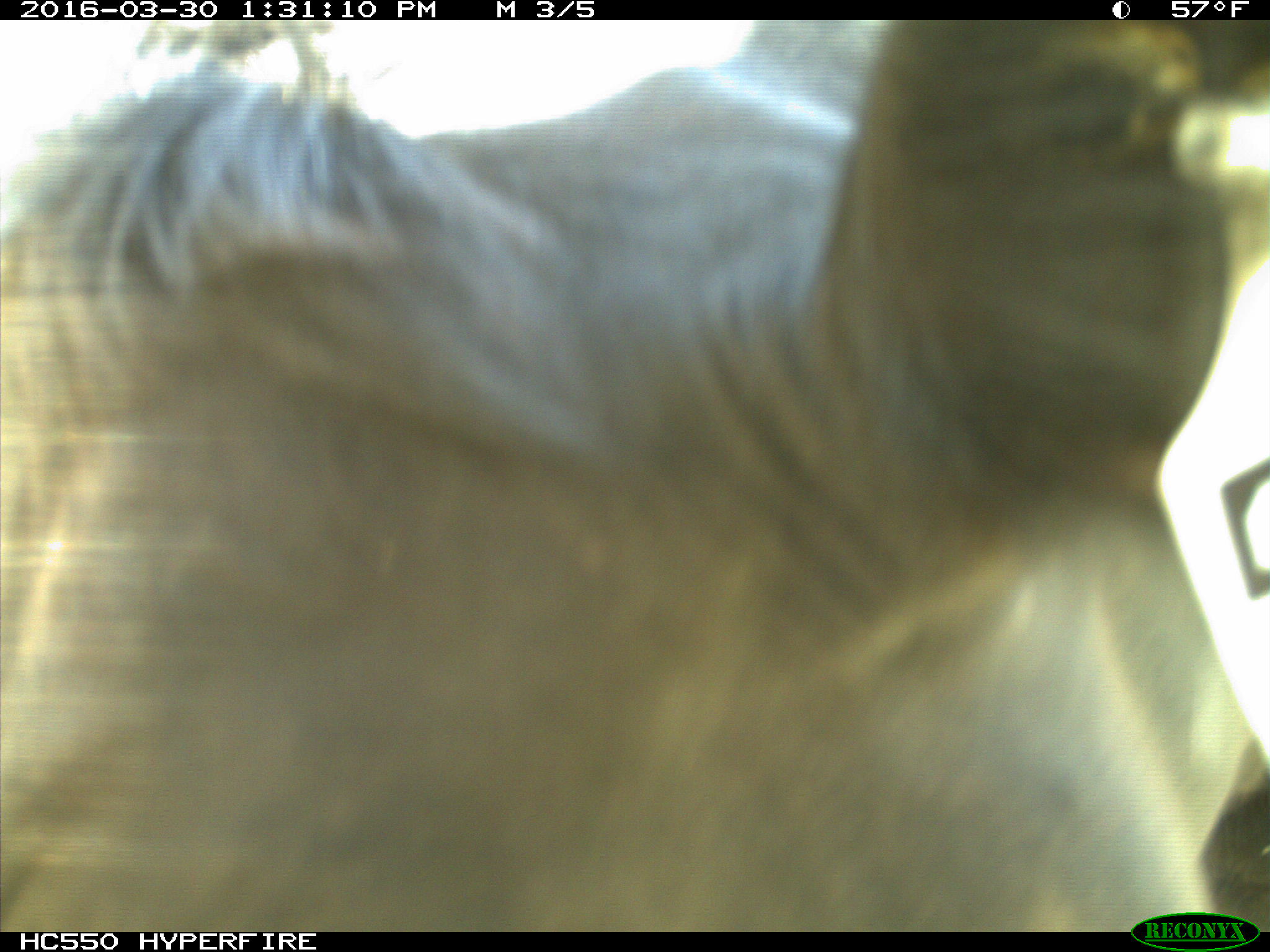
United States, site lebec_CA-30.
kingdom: Animalia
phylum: Chordata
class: Mammalia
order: Artiodactyla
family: Bovidae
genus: Bos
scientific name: Bos taurus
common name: domestic cow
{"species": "Bos taurus (domestic cow)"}